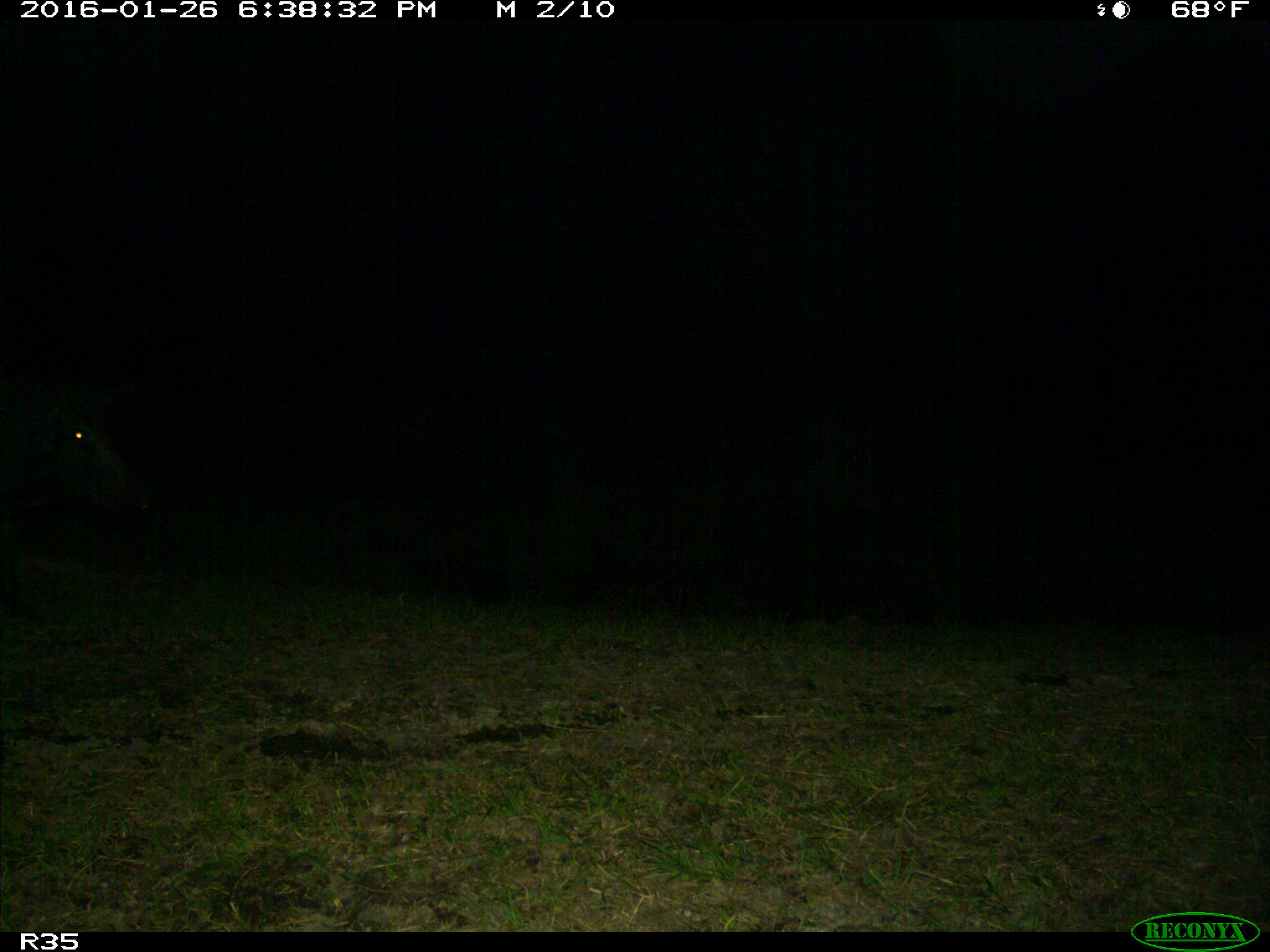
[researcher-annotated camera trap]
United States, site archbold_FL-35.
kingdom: Animalia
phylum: Chordata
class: Mammalia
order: Artiodactyla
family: Suidae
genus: Sus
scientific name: Sus scrofa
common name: wild boar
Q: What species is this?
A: Sus scrofa (wild boar).